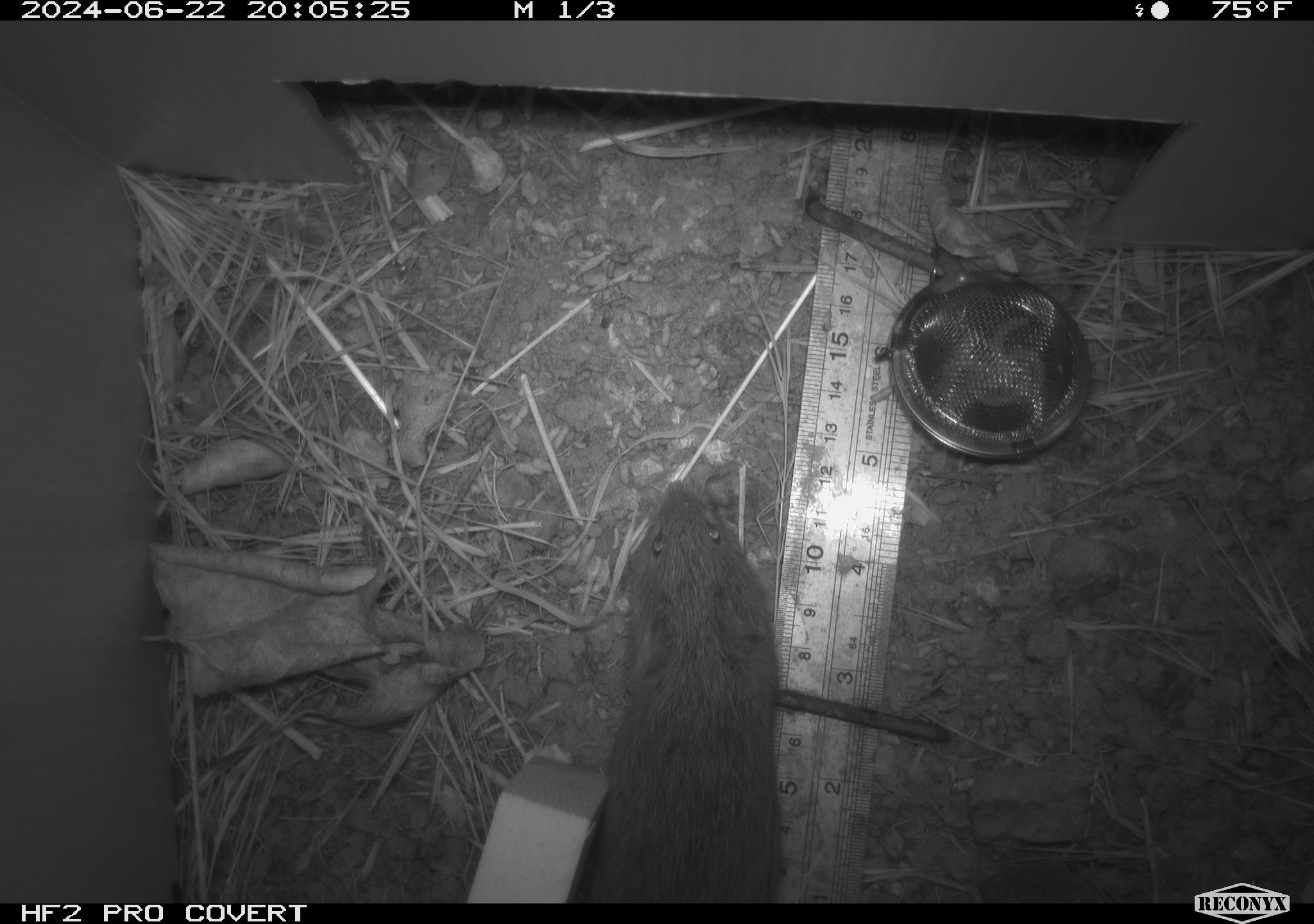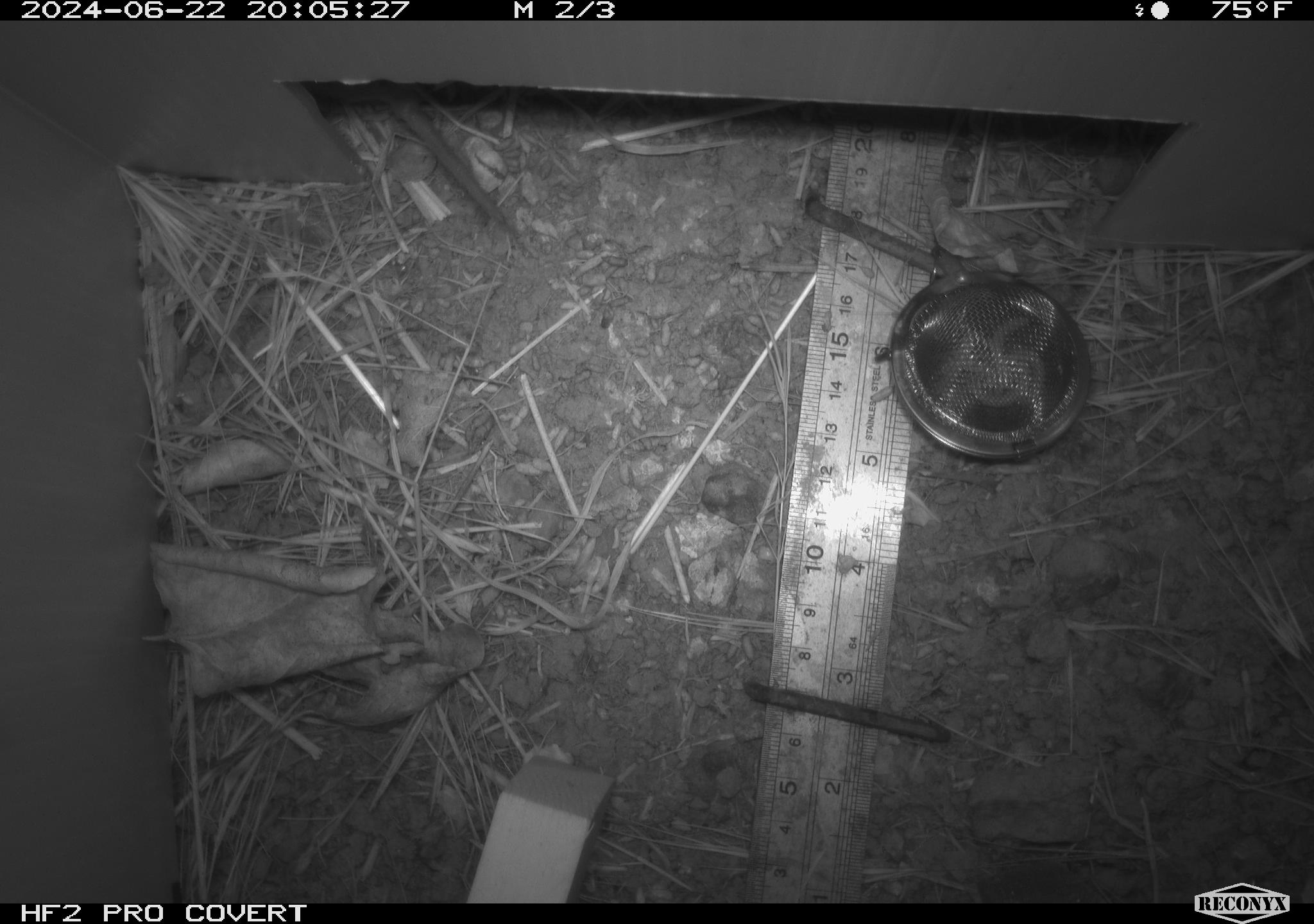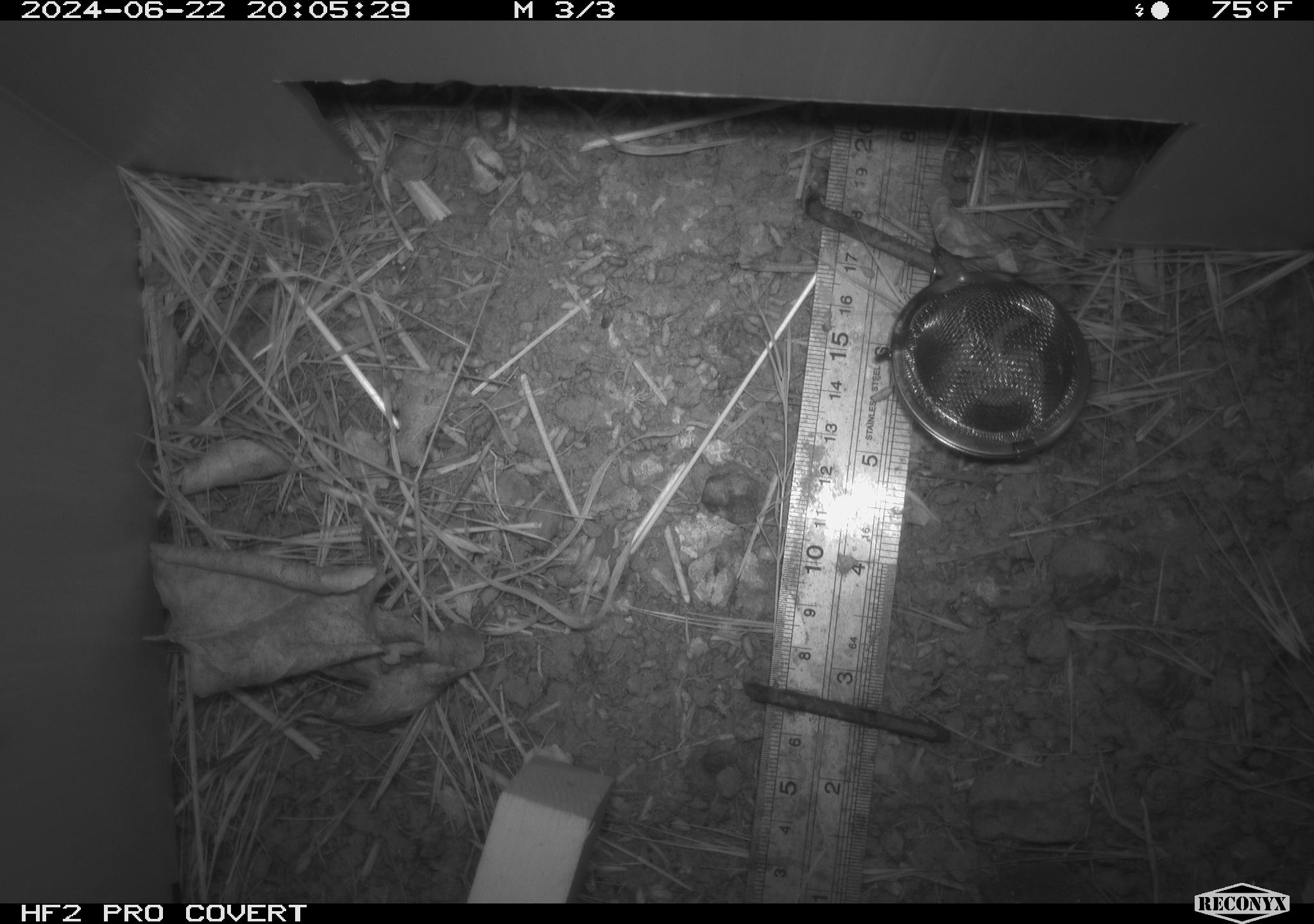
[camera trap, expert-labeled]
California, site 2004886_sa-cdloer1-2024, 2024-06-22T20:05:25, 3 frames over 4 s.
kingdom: Animalia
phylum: Chordata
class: Mammalia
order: Rodentia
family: Cricetidae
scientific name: Arvicolinae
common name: voles, lemmings, and muskrats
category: arvicolinae subfamily